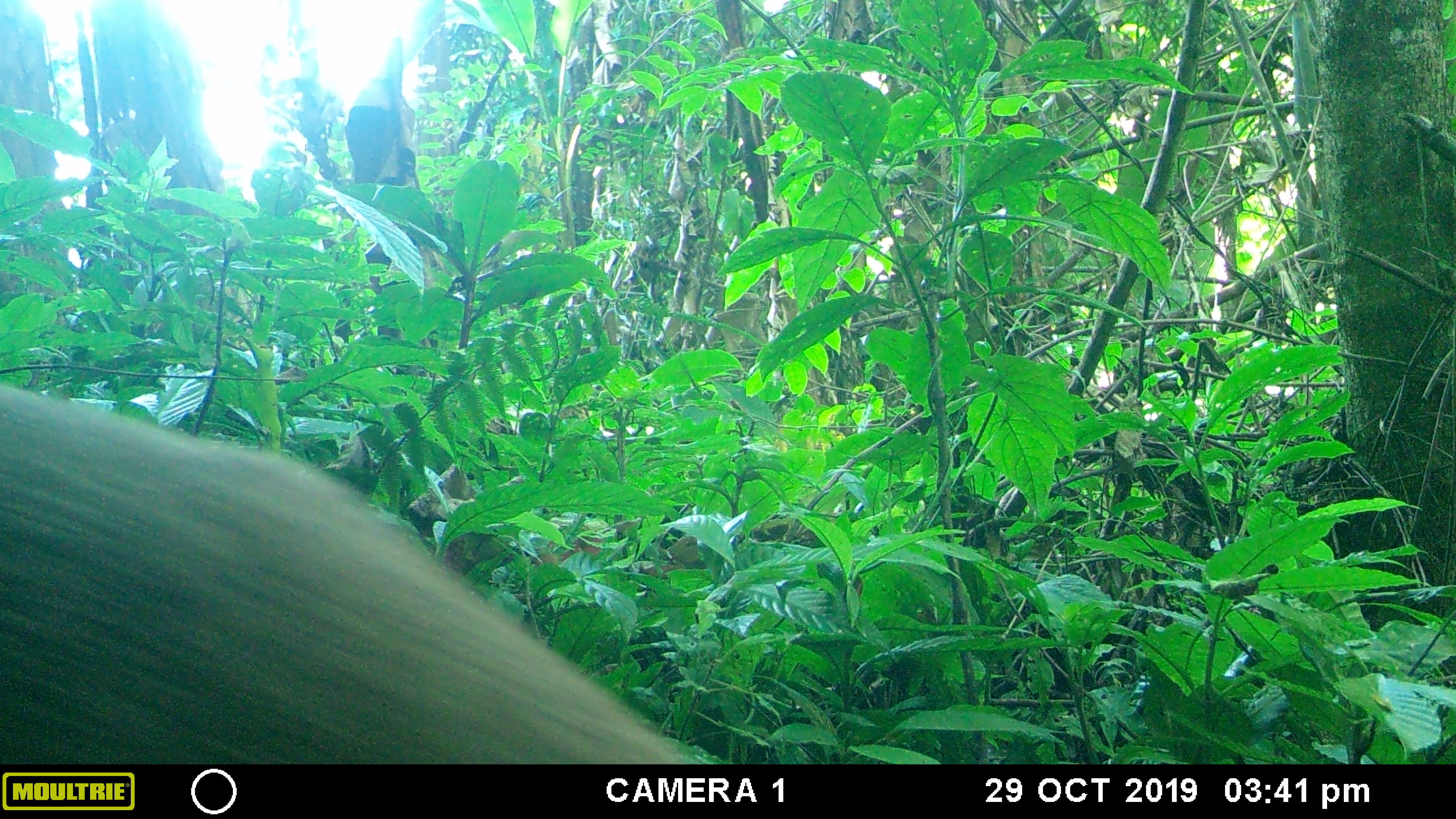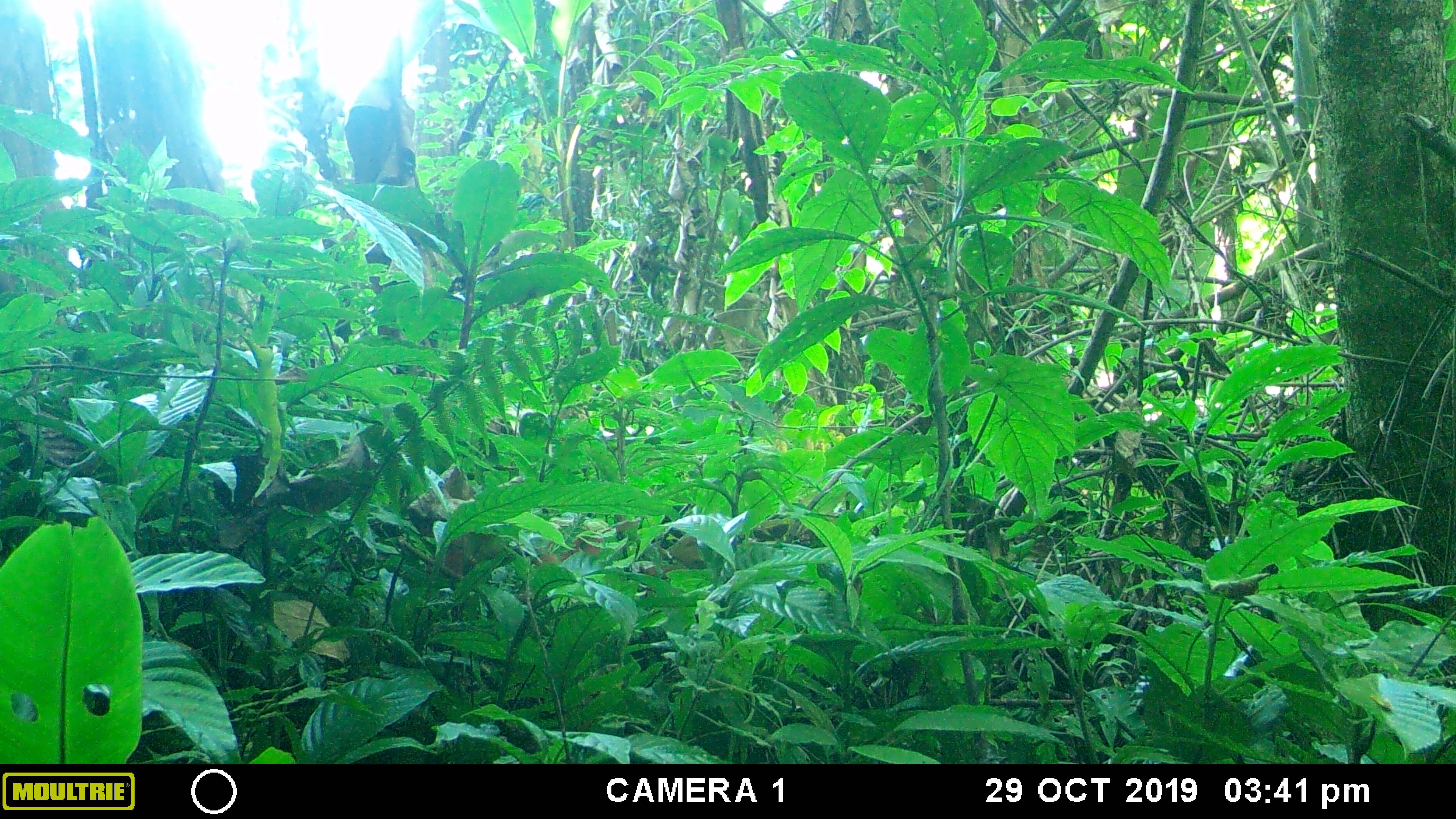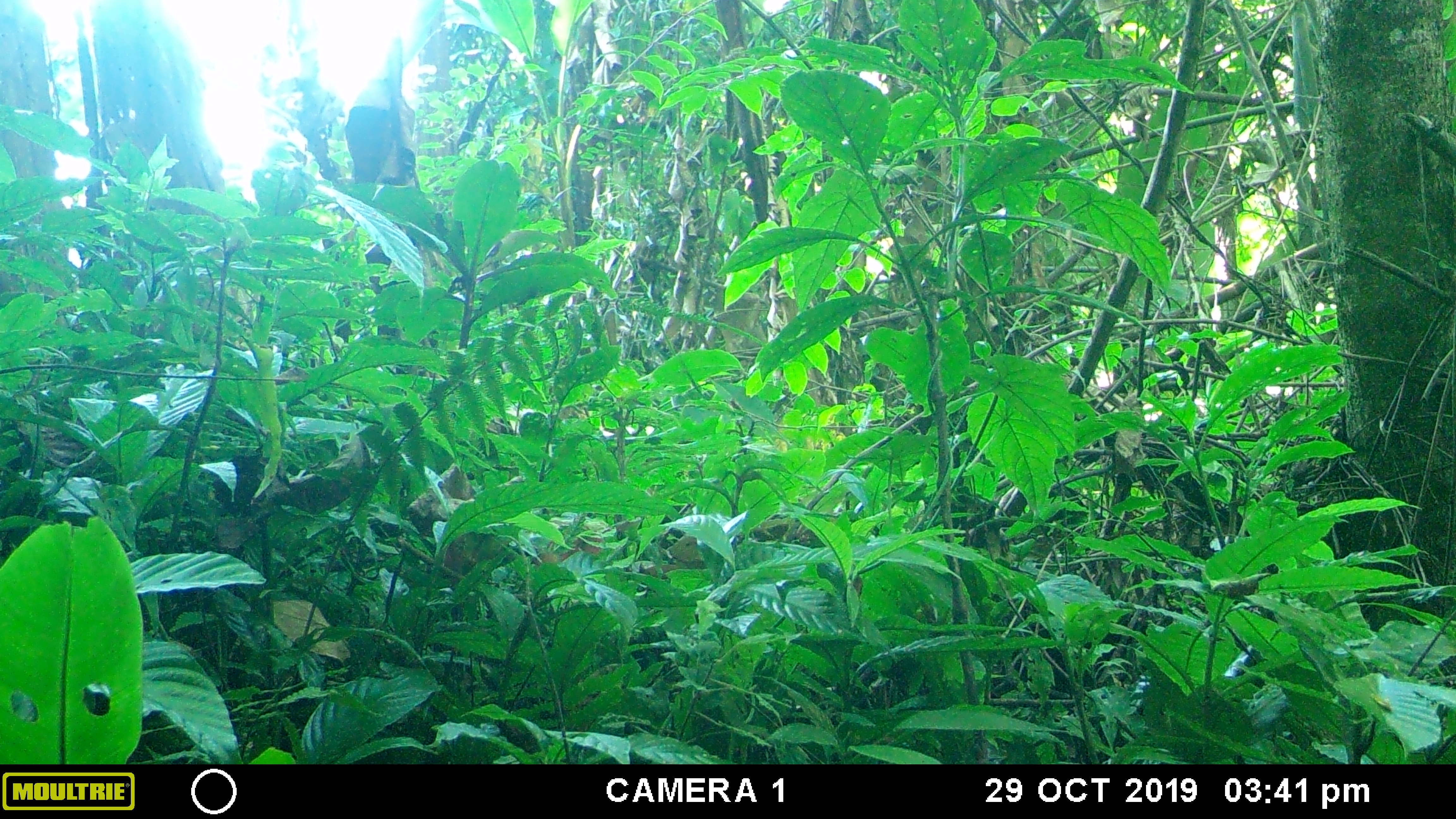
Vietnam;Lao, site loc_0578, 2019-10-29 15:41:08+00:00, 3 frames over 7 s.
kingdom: Animalia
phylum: Chordata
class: Mammalia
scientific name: Mammalia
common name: mammal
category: unidentified mammal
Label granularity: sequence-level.